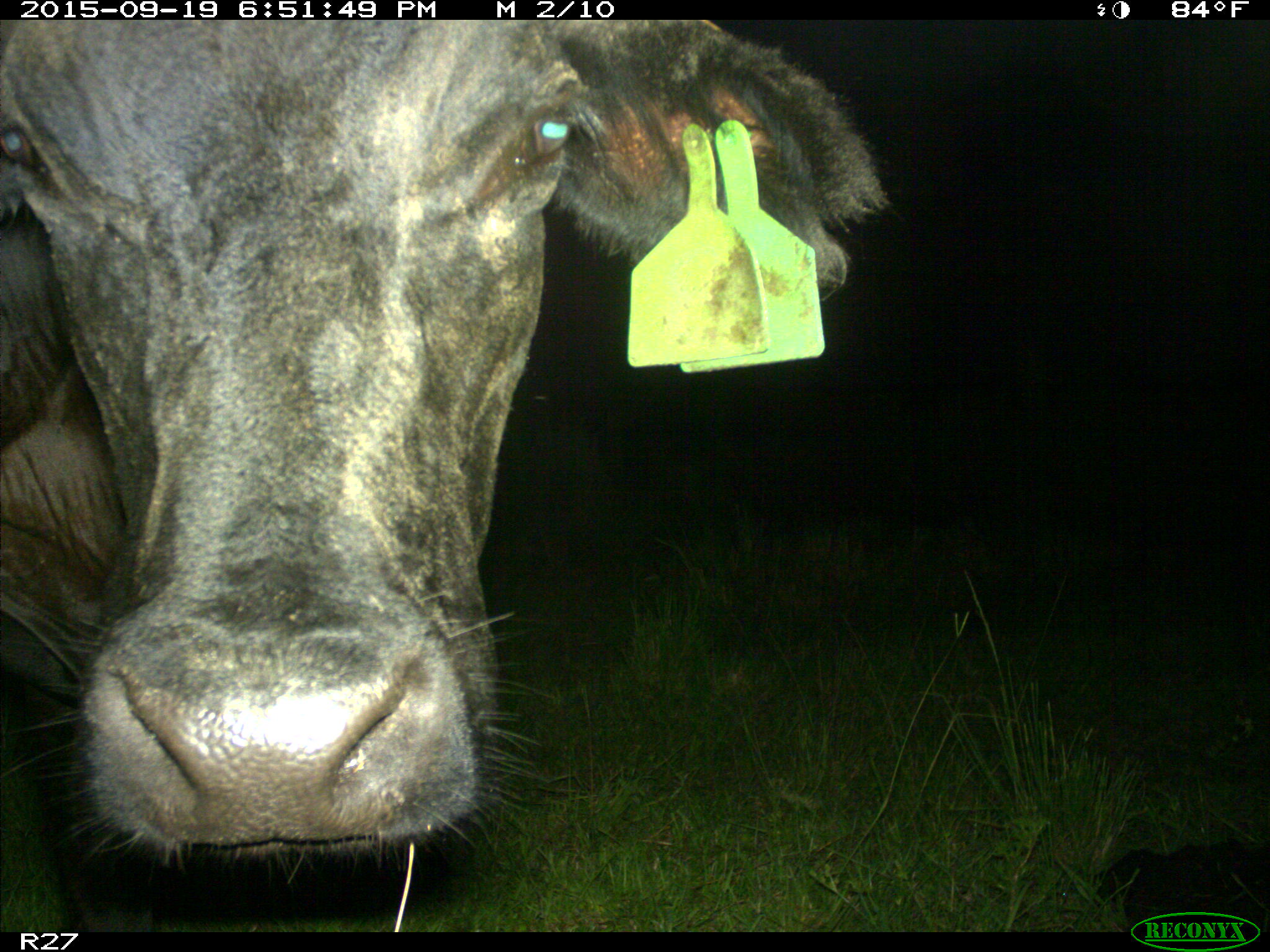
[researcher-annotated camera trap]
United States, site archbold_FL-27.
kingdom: Animalia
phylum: Chordata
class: Mammalia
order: Artiodactyla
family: Bovidae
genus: Bos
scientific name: Bos taurus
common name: domestic cow